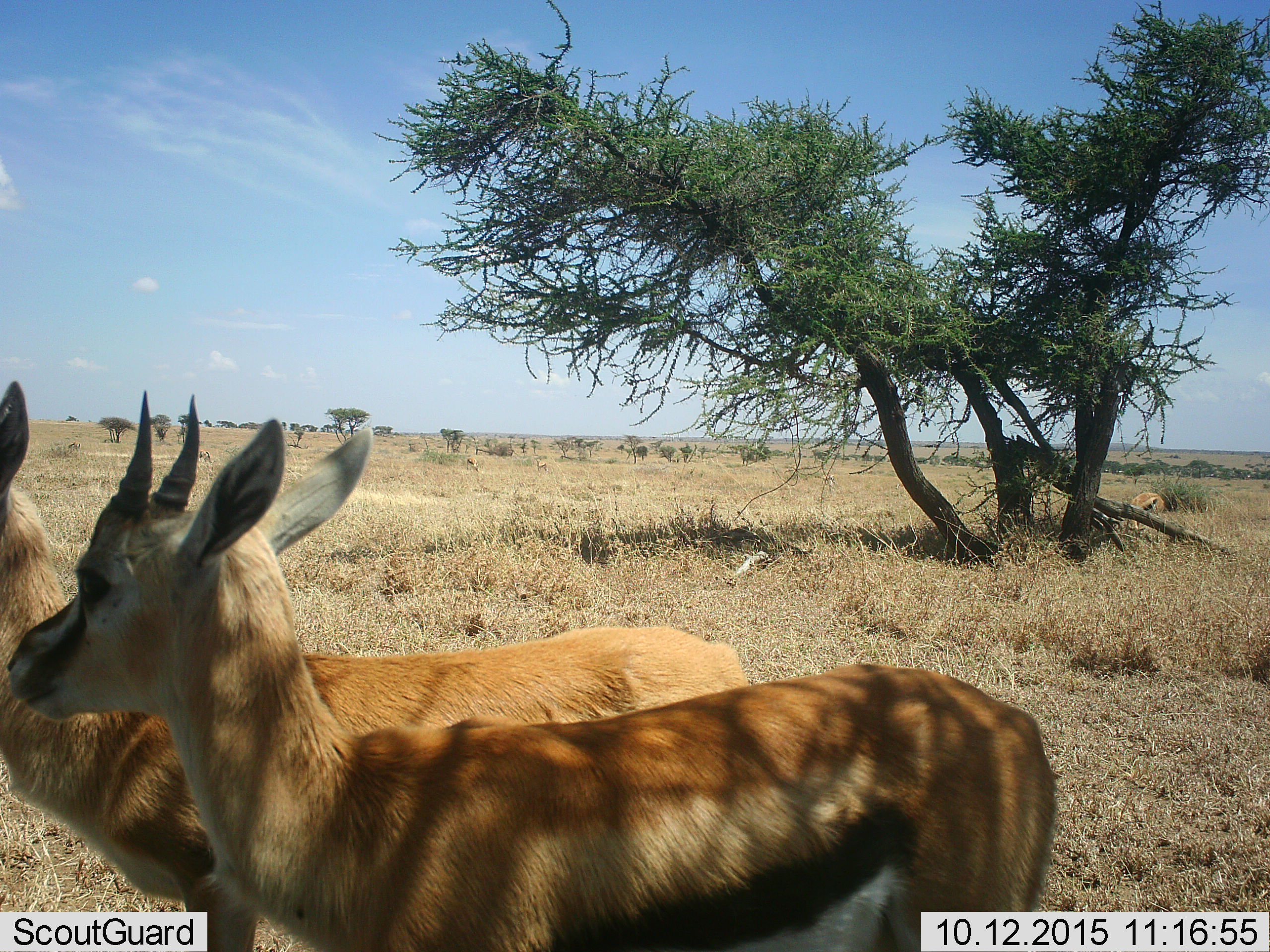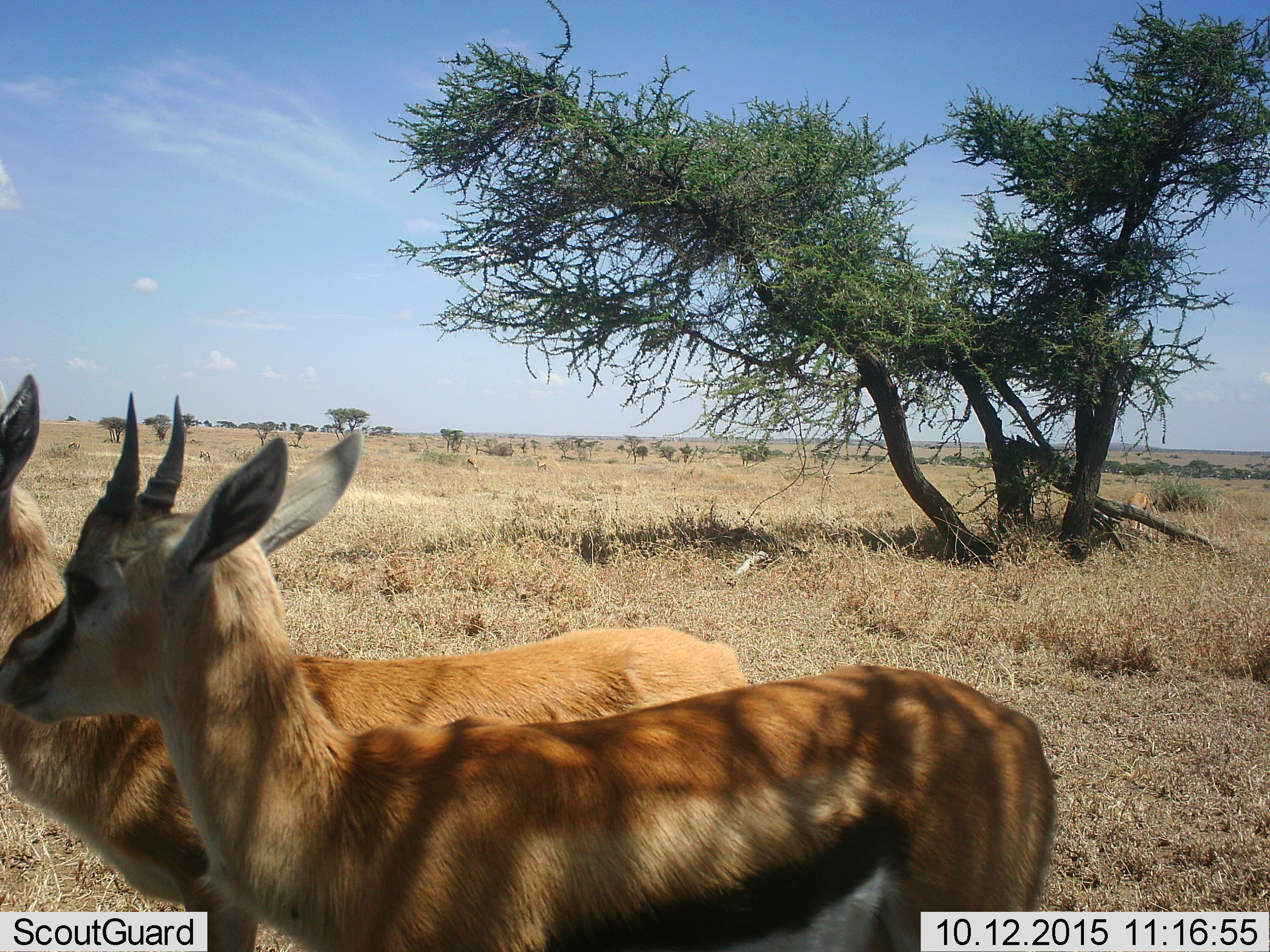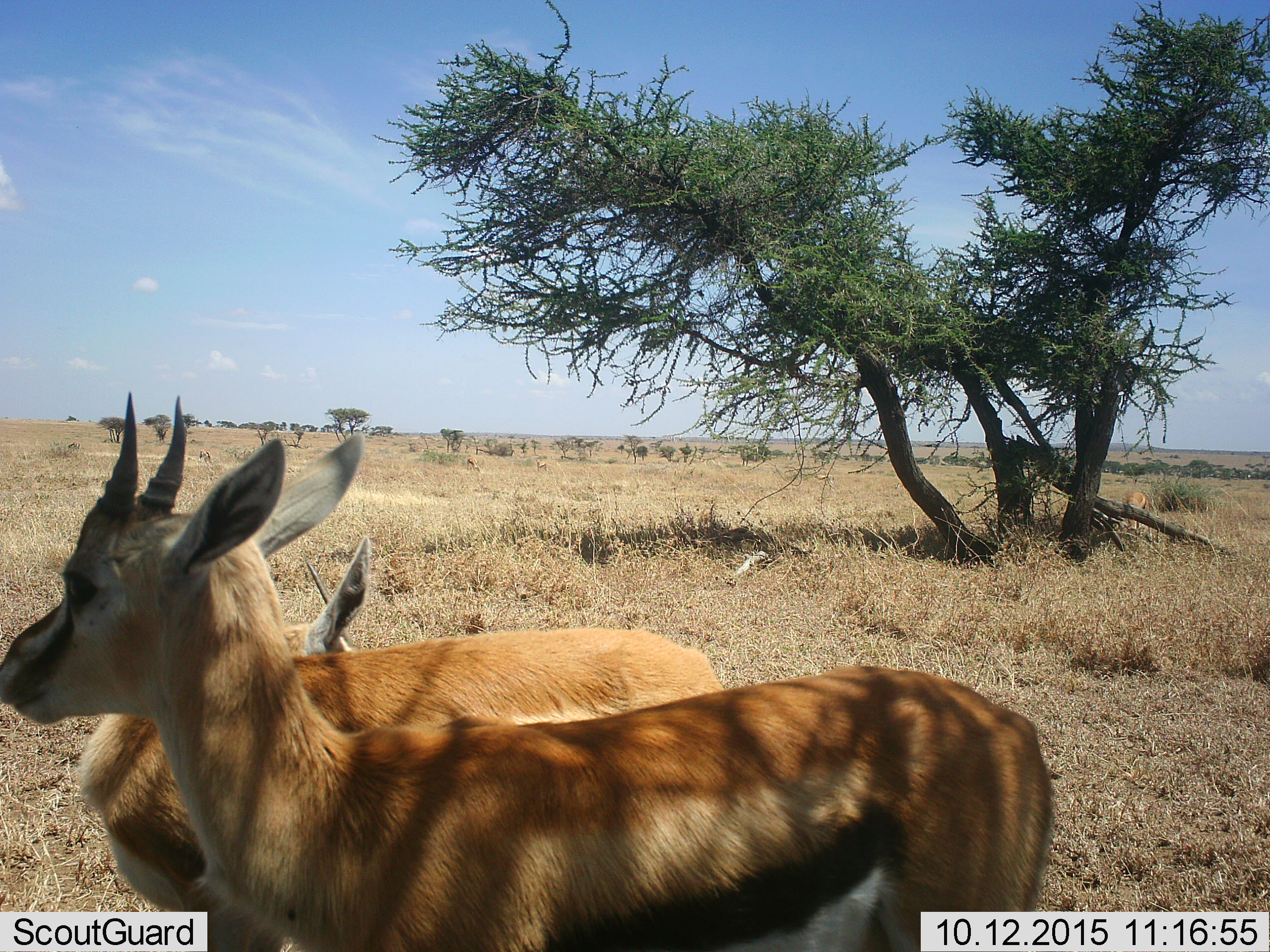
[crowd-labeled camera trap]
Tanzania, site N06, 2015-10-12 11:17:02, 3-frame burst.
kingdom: Animalia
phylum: Chordata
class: Mammalia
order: Artiodactyla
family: Bovidae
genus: Eudorcas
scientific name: Eudorcas thomsonii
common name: thomson's gazelle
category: gazellethomsons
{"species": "gazellethomsons (thomson's gazelle) (Eudorcas thomsonii)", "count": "3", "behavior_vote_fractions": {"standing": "100%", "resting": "0%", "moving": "0%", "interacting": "33%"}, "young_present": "17%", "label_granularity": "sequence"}